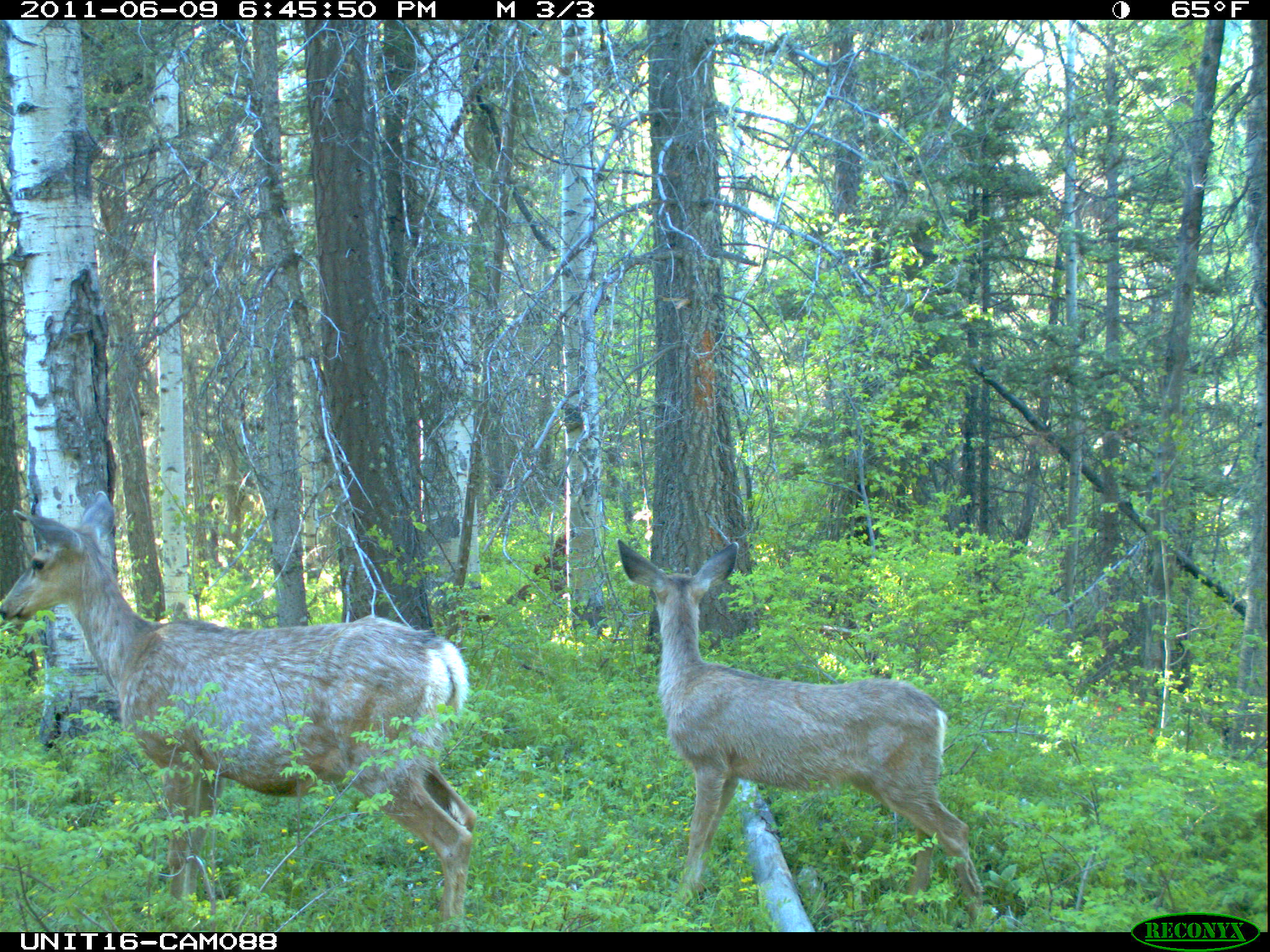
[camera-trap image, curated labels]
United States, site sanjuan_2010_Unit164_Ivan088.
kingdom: Animalia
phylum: Chordata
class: Mammalia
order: Artiodactyla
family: Cervidae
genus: Odocoileus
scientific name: Odocoileus hemionus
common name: mule deer